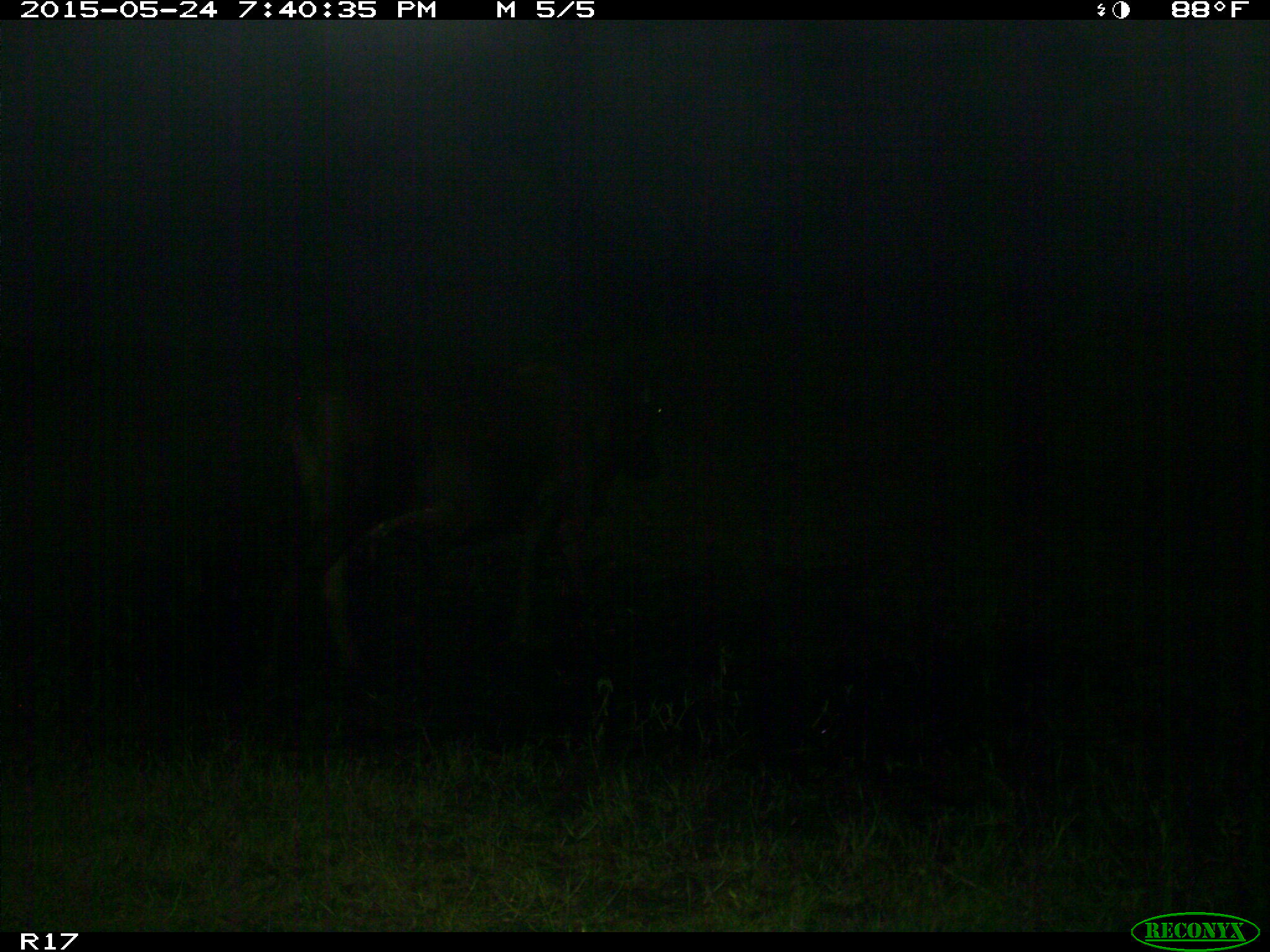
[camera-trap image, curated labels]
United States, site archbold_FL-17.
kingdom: Animalia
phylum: Chordata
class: Mammalia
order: Artiodactyla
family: Bovidae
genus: Bos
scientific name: Bos taurus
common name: domestic cow